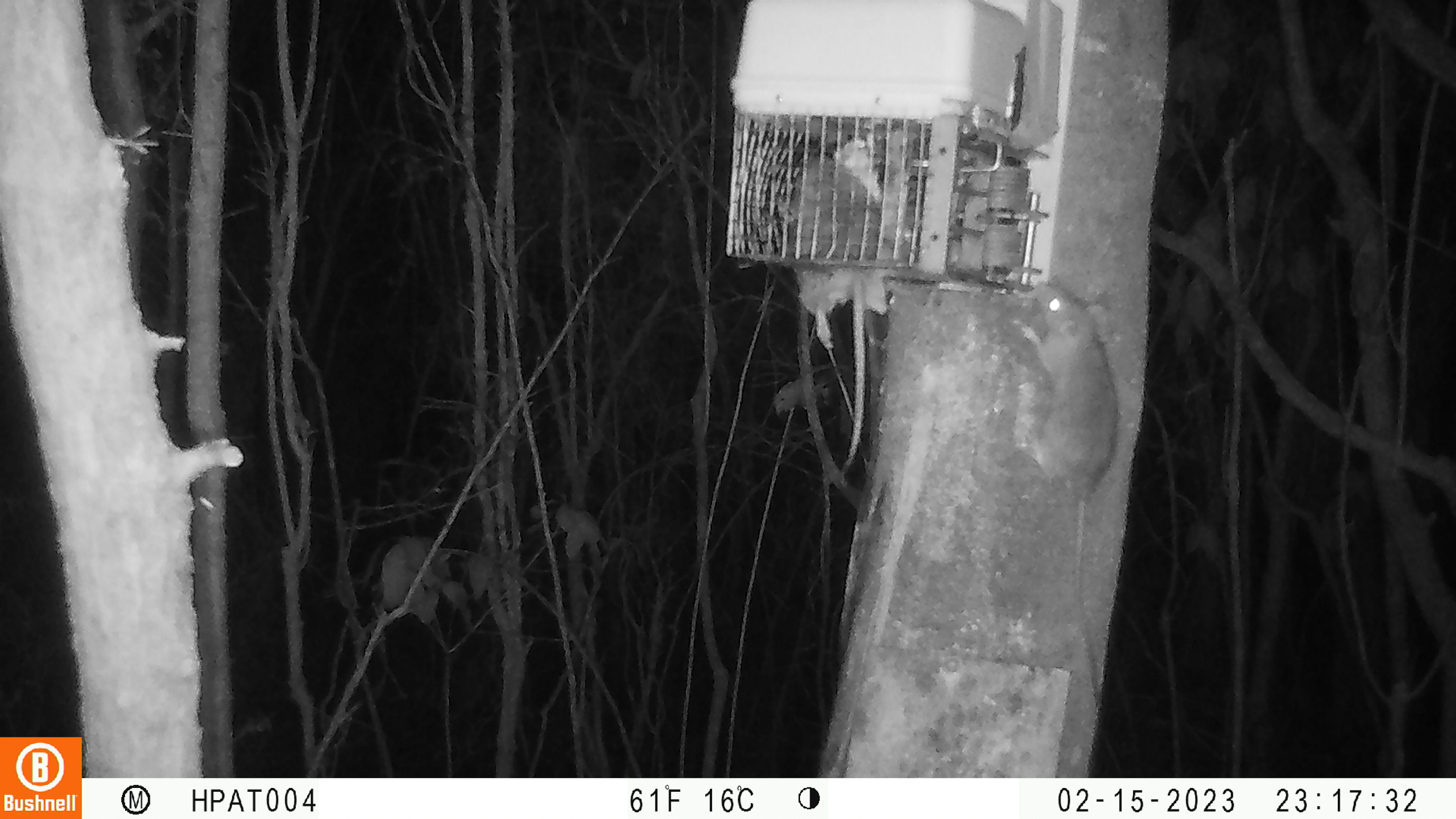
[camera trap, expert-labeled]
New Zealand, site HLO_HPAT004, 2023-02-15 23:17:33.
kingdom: Animalia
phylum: Chordata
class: Mammalia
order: Rodentia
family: Muridae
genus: Rattus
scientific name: Rattus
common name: rat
Rat (Rattus).